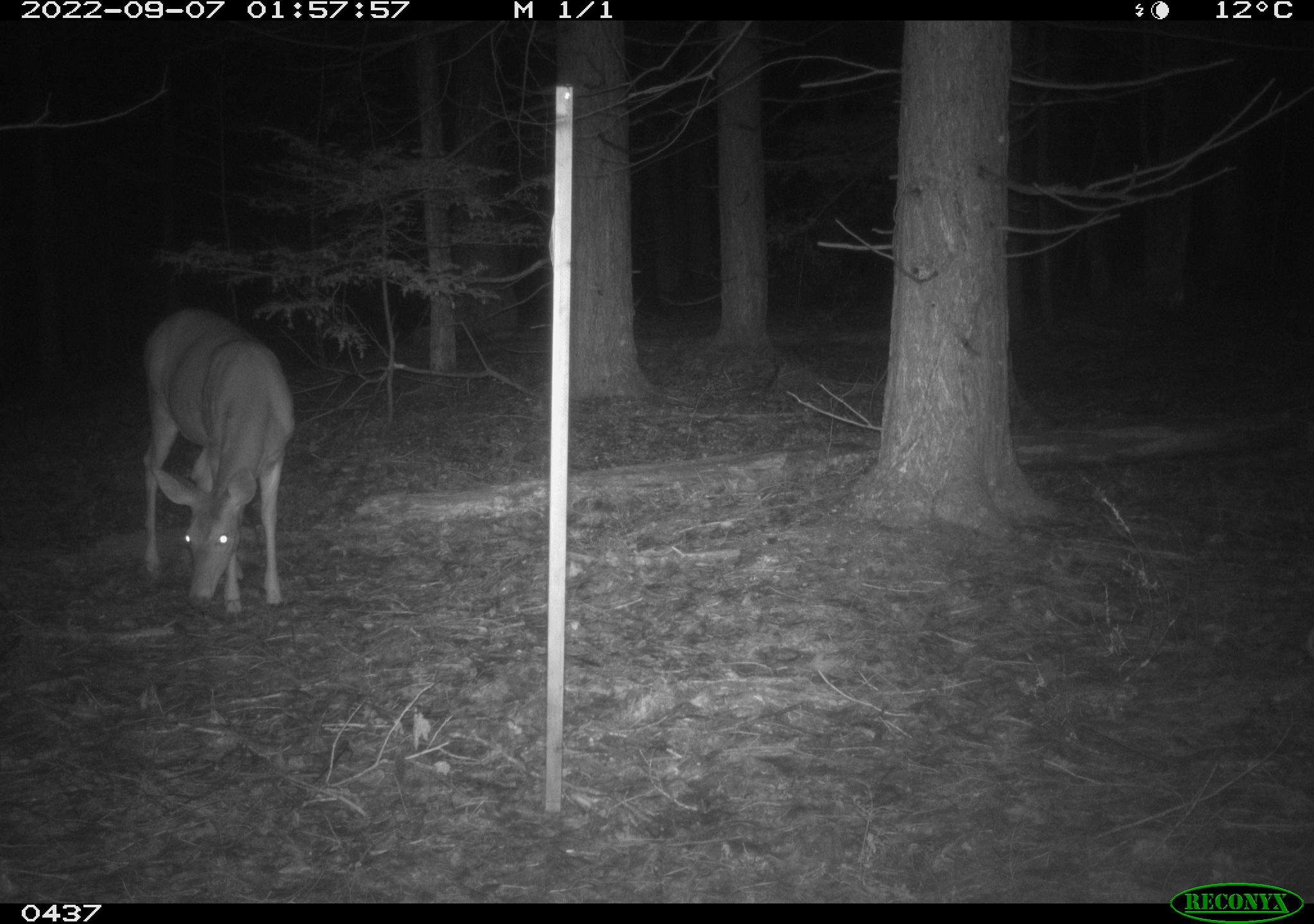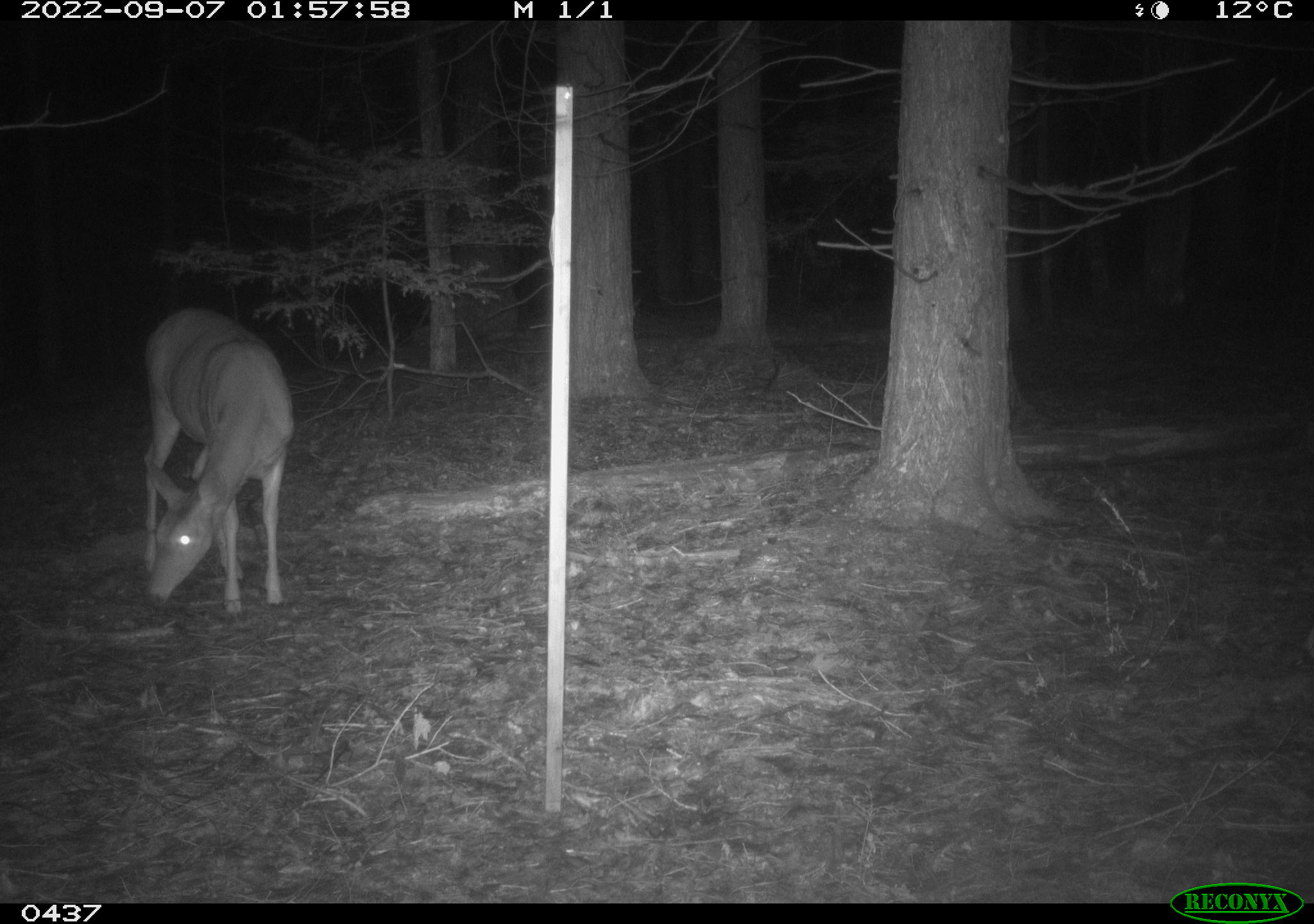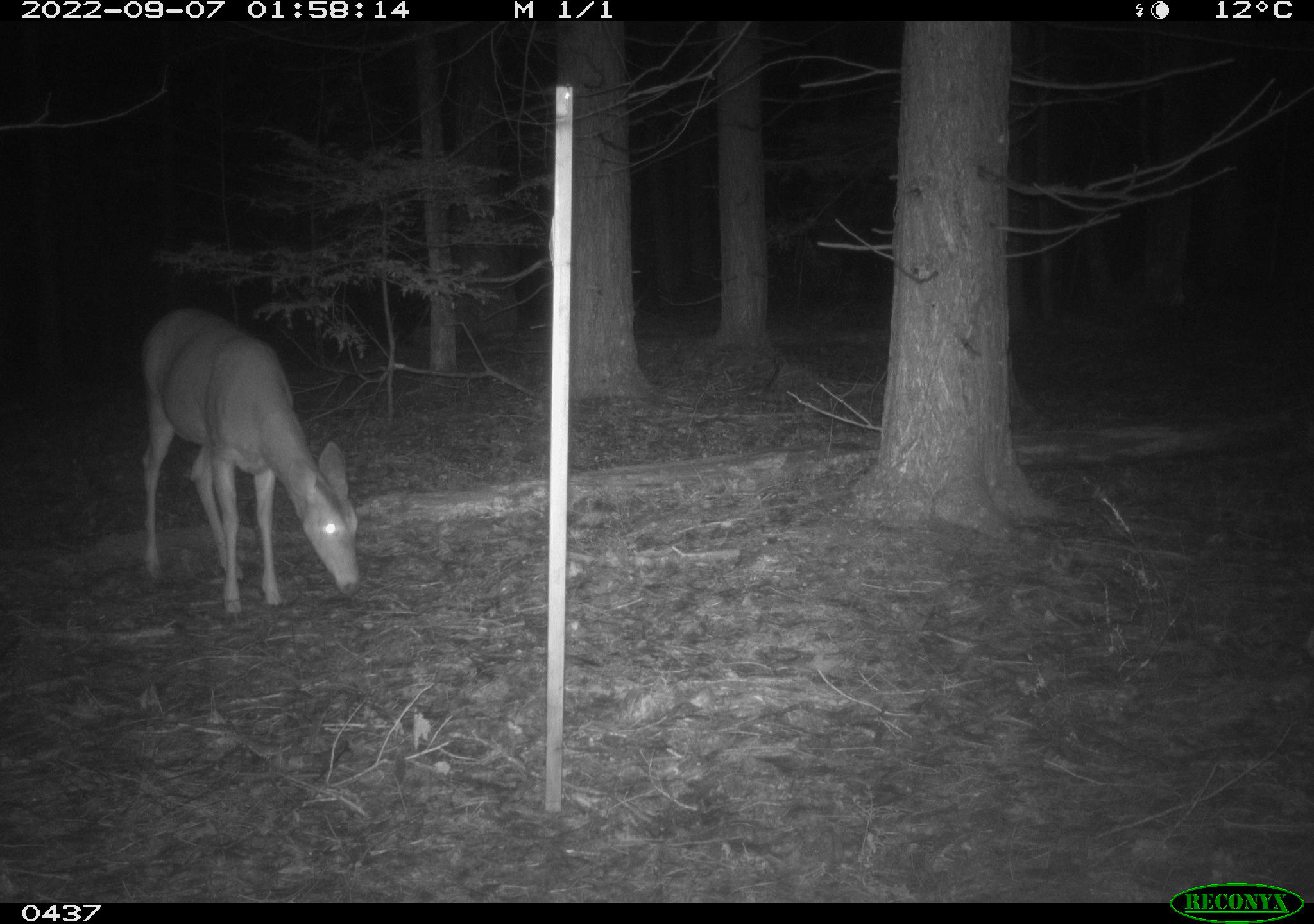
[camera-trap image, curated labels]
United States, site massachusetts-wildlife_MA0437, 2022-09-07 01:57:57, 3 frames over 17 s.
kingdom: Animalia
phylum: Chordata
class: Mammalia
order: Artiodactyla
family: Cervidae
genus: Odocoileus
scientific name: Odocoileus virginianus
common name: white-tailed deer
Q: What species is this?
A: White-tailed deer (Odocoileus virginianus).